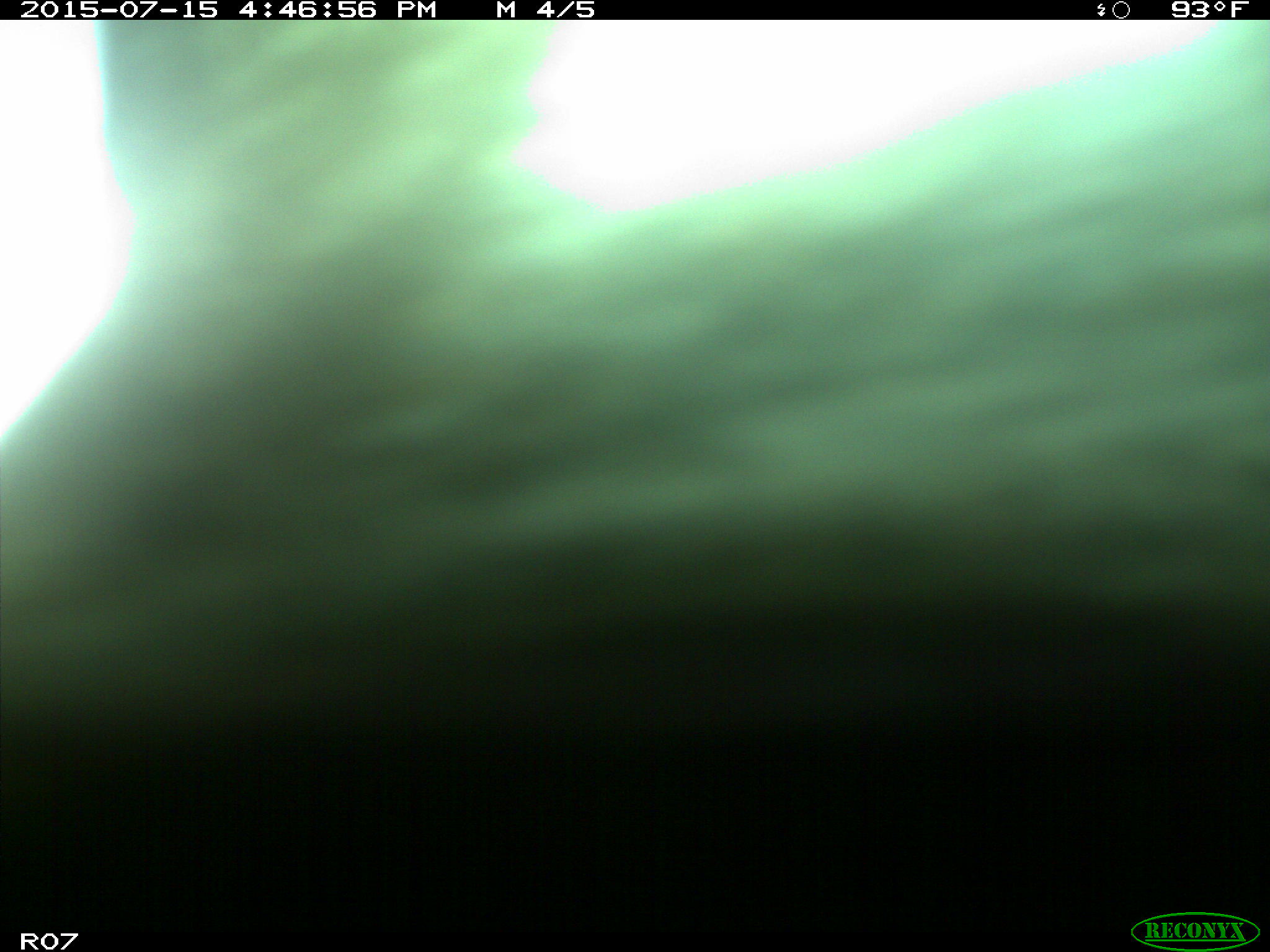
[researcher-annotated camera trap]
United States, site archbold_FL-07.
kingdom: Animalia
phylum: Chordata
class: Mammalia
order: Artiodactyla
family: Bovidae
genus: Bos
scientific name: Bos taurus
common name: domestic cow